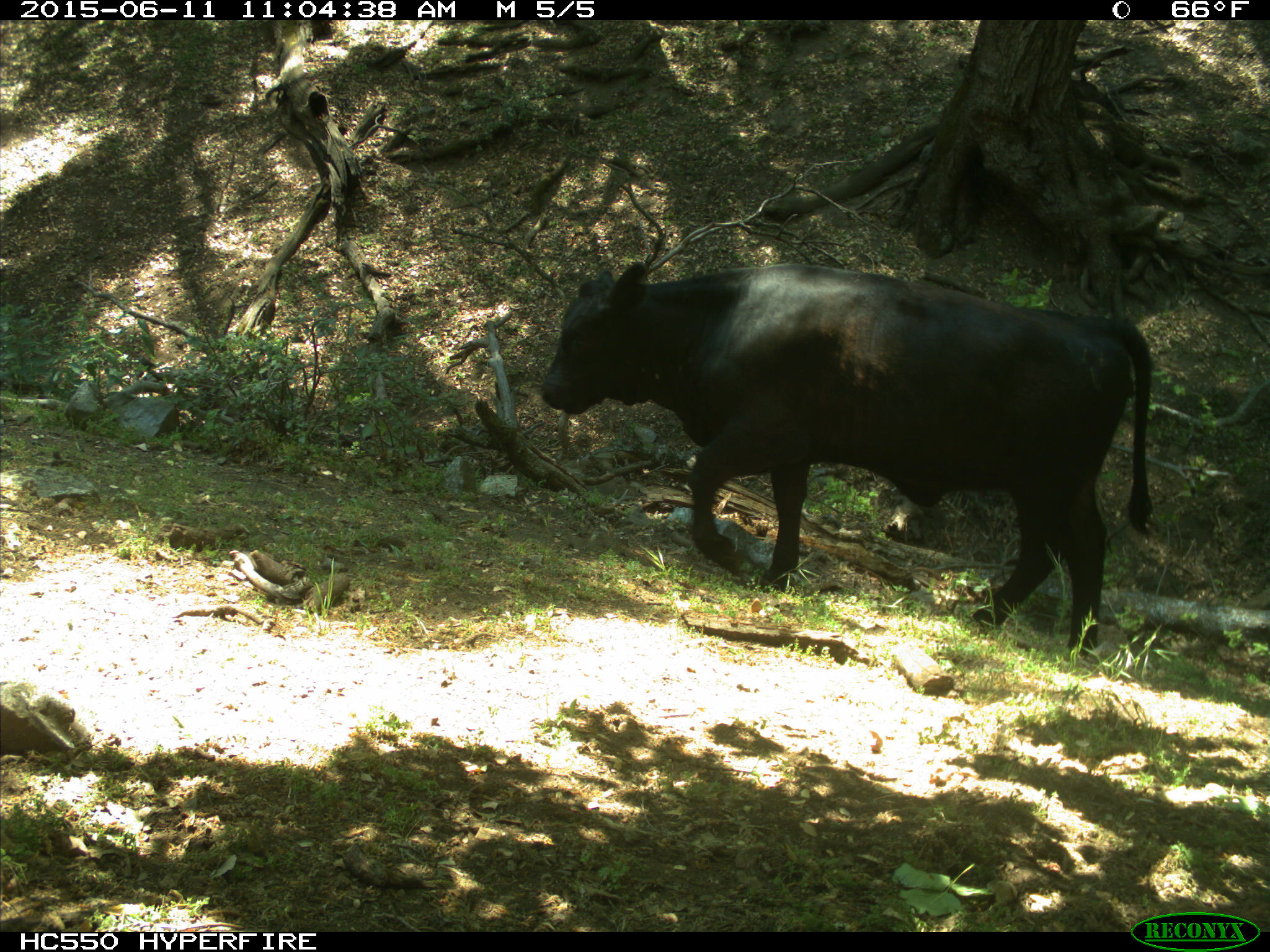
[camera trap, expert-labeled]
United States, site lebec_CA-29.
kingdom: Animalia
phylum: Chordata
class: Mammalia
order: Artiodactyla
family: Bovidae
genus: Bos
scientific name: Bos taurus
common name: domestic cow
Bos taurus (domestic cow).